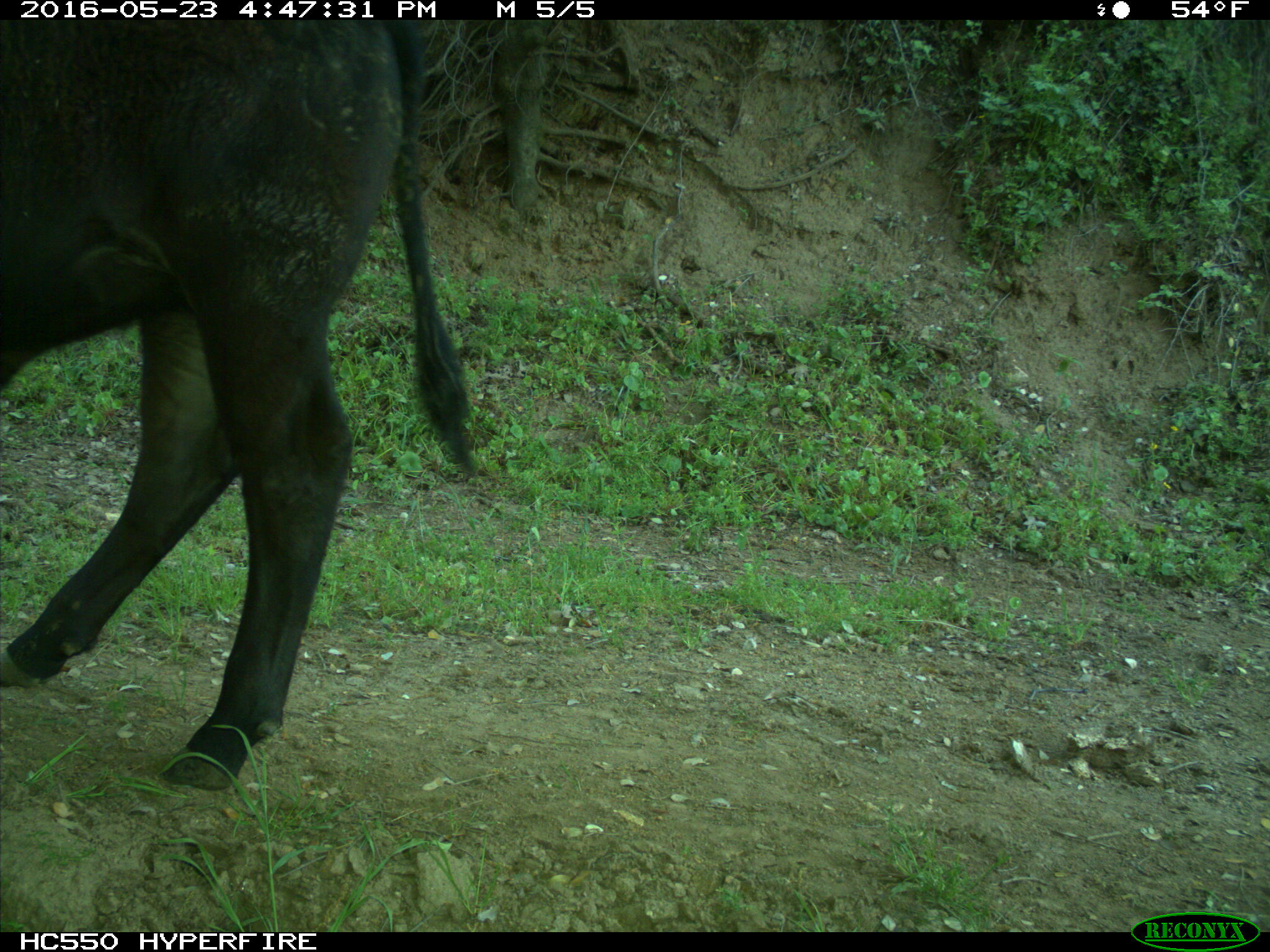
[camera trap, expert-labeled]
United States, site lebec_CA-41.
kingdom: Animalia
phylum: Chordata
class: Mammalia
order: Artiodactyla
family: Bovidae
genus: Bos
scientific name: Bos taurus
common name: domestic cow